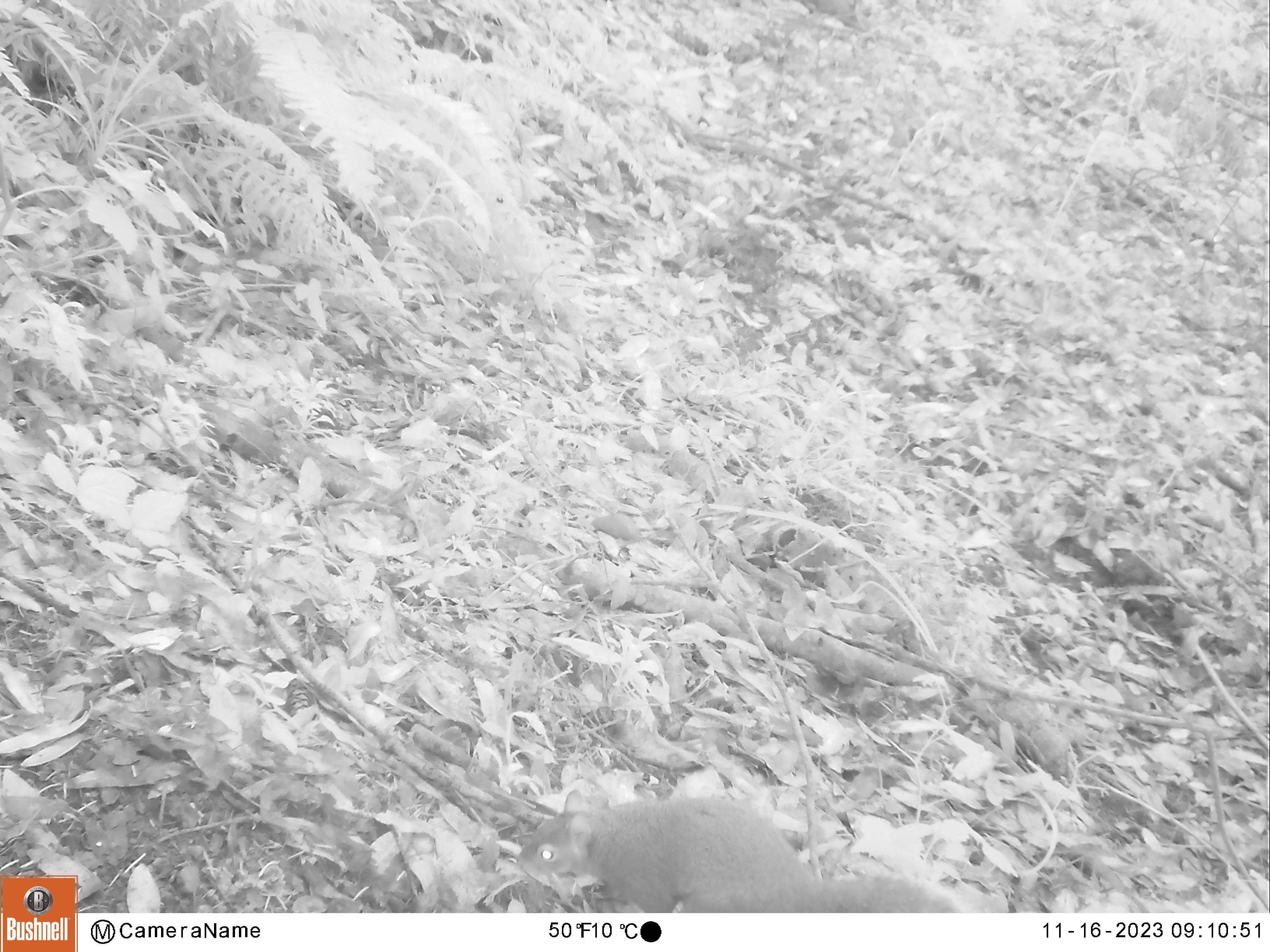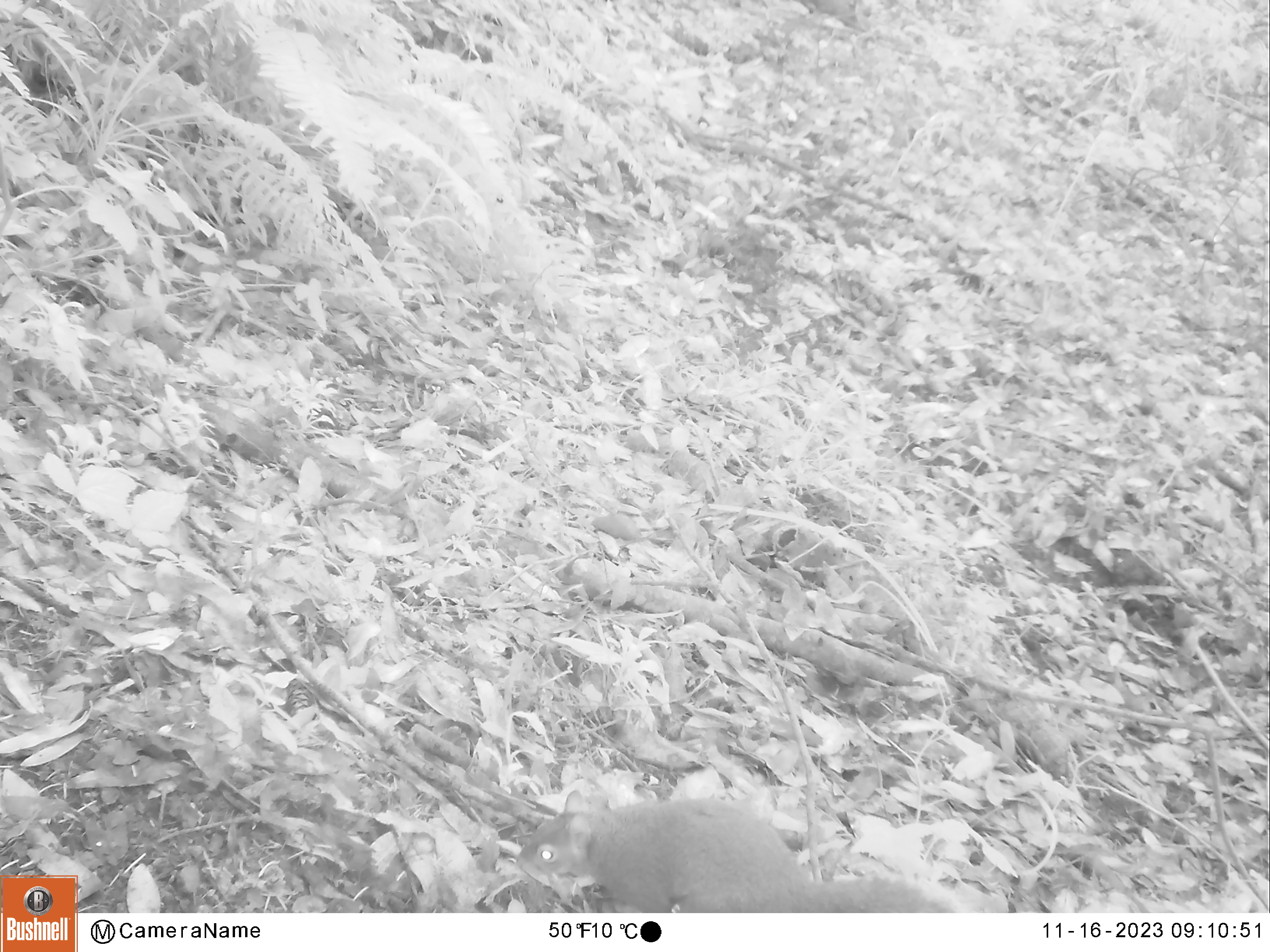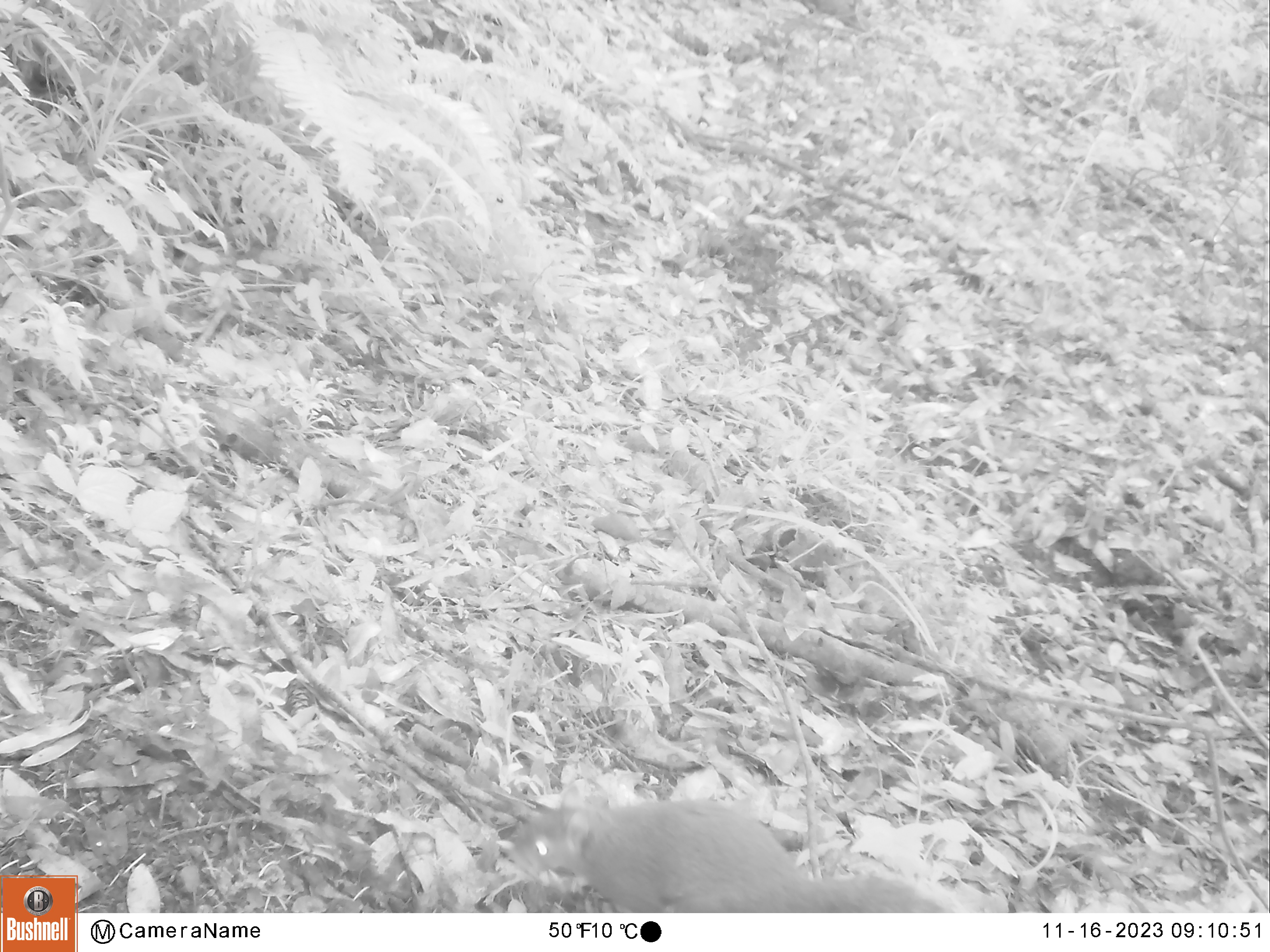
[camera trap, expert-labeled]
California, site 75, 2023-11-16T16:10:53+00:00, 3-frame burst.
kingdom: Animalia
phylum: Chordata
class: Mammalia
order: Rodentia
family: Sciuridae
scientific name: Sciuridae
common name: squirrel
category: unknown squirrel